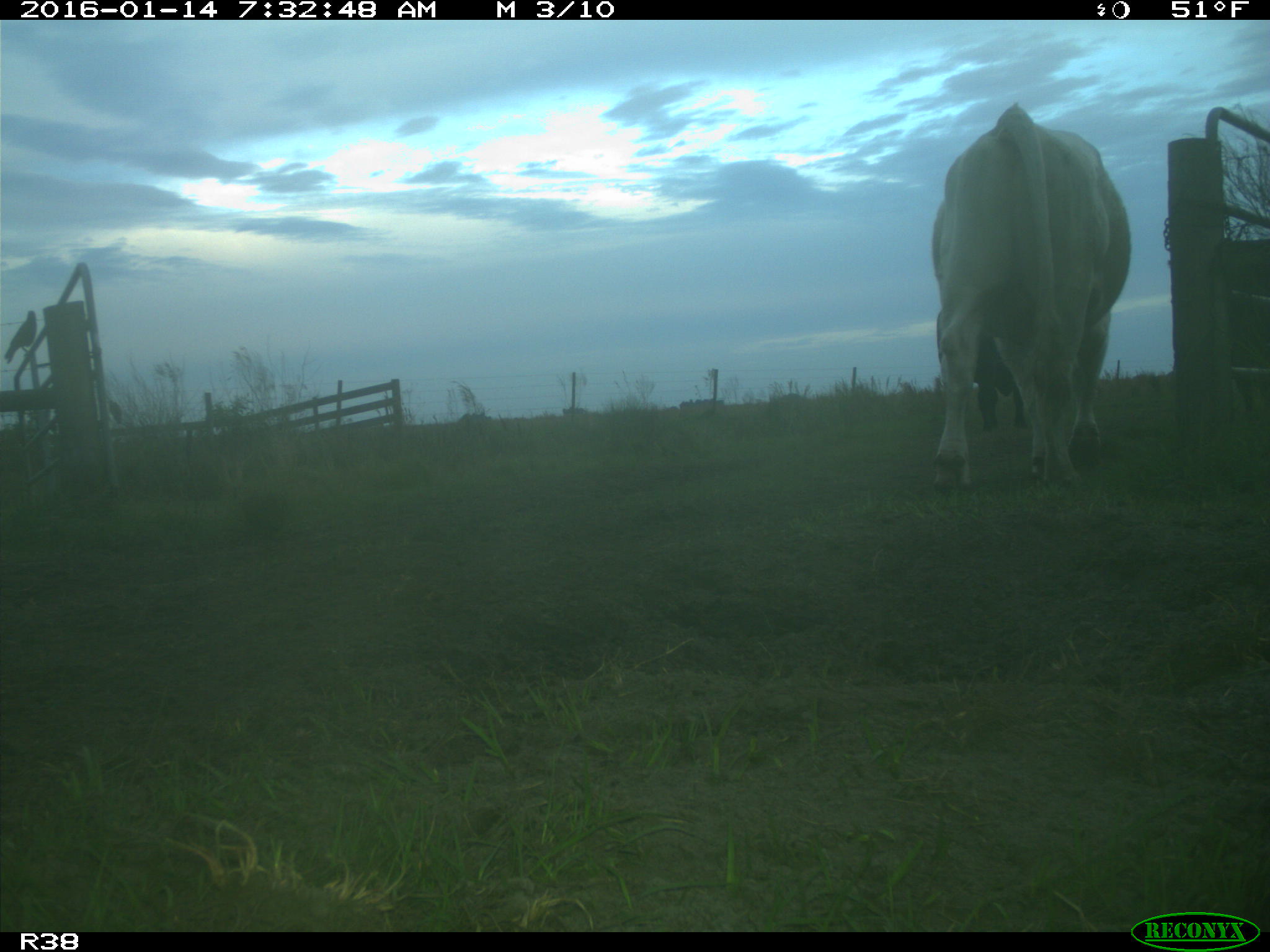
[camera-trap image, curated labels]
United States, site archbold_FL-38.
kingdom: Animalia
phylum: Chordata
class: Mammalia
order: Artiodactyla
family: Bovidae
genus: Bos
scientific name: Bos taurus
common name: domestic cow